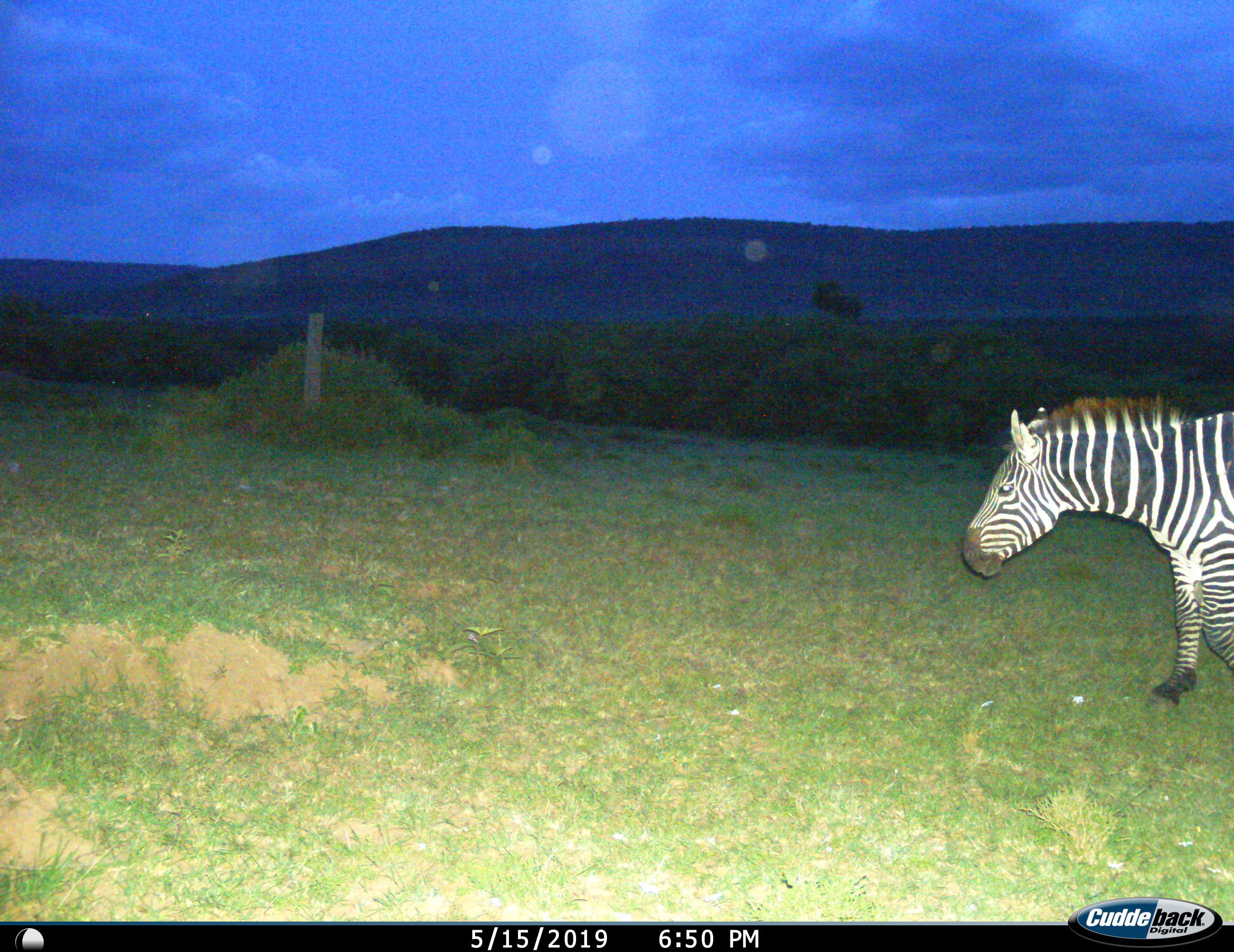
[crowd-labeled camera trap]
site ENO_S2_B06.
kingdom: Animalia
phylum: Chordata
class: Mammalia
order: Perissodactyla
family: Equidae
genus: Equus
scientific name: Equus quagga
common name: plains zebra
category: zebraplains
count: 1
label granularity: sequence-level